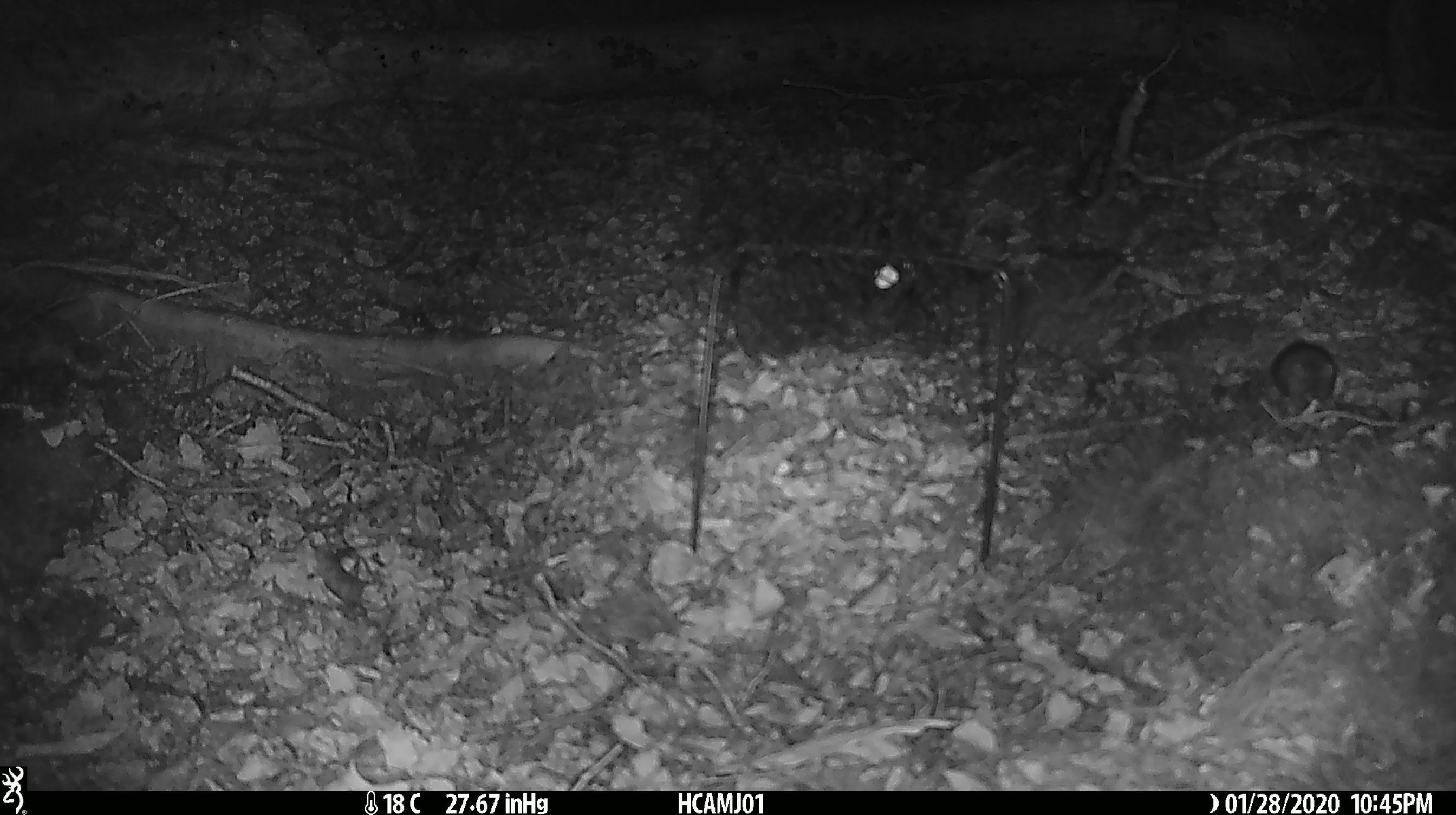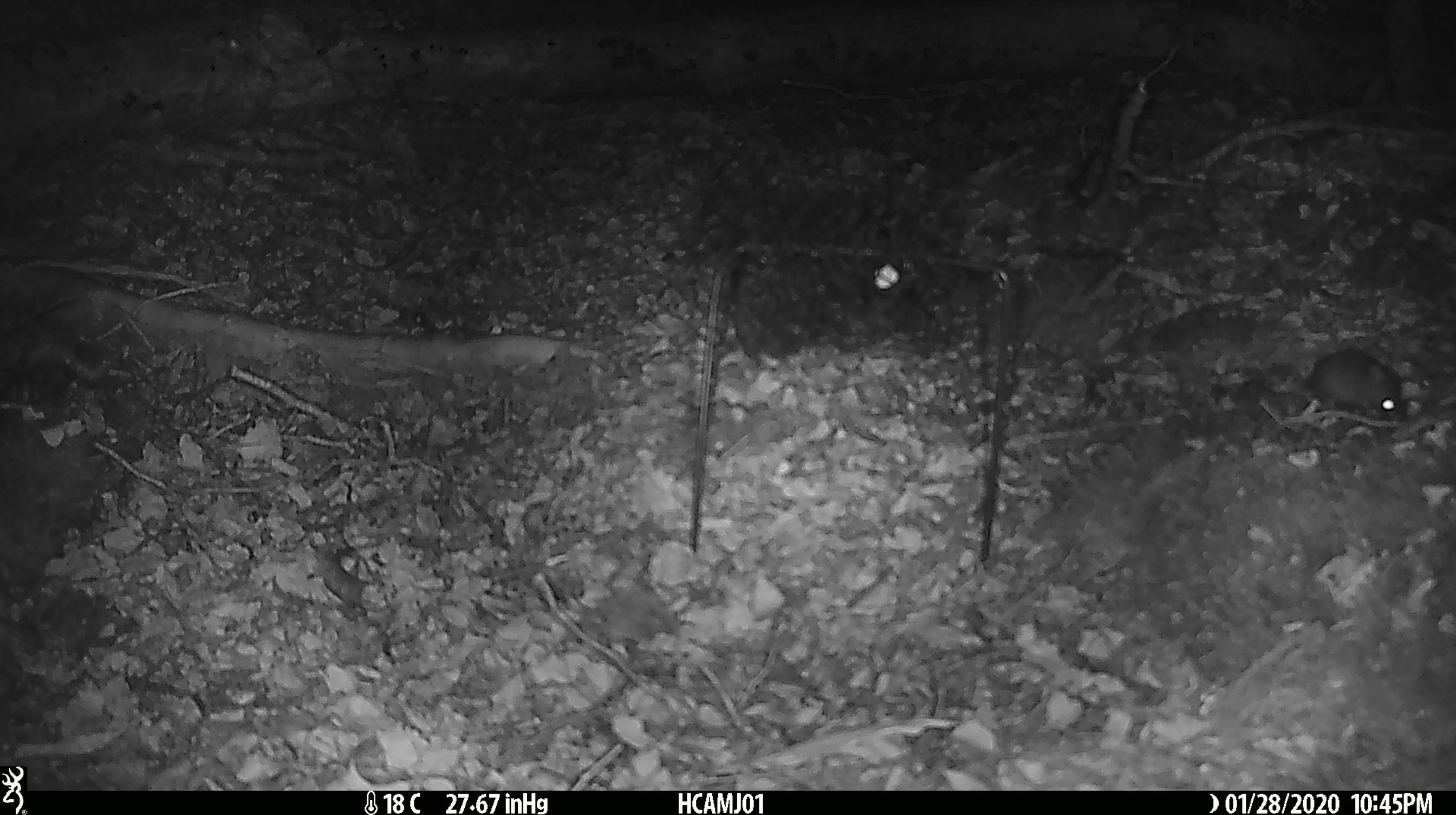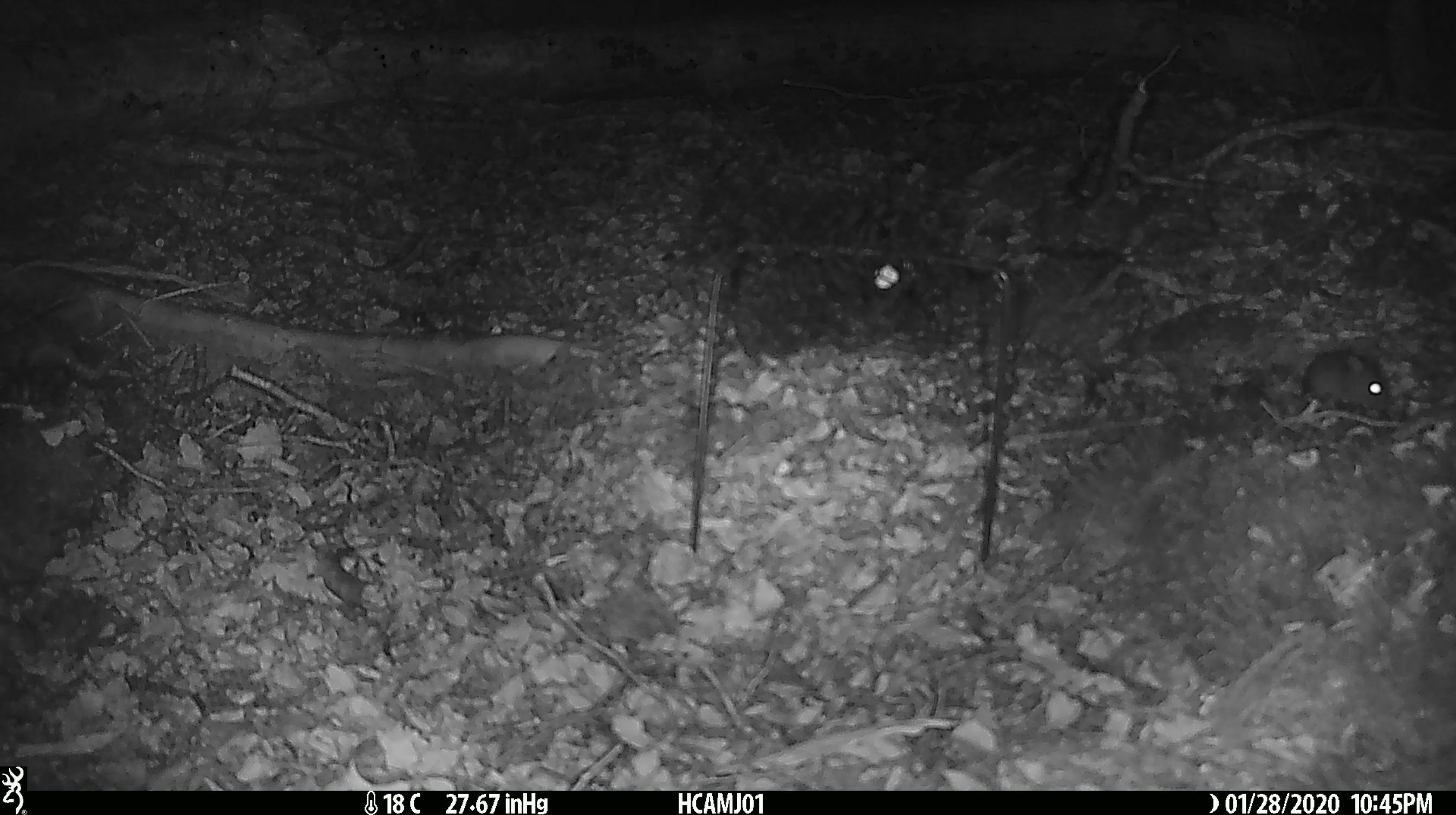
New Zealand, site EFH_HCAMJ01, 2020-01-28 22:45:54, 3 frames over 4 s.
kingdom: Animalia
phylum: Chordata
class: Mammalia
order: Rodentia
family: Muridae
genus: Mus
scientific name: Mus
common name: mouse